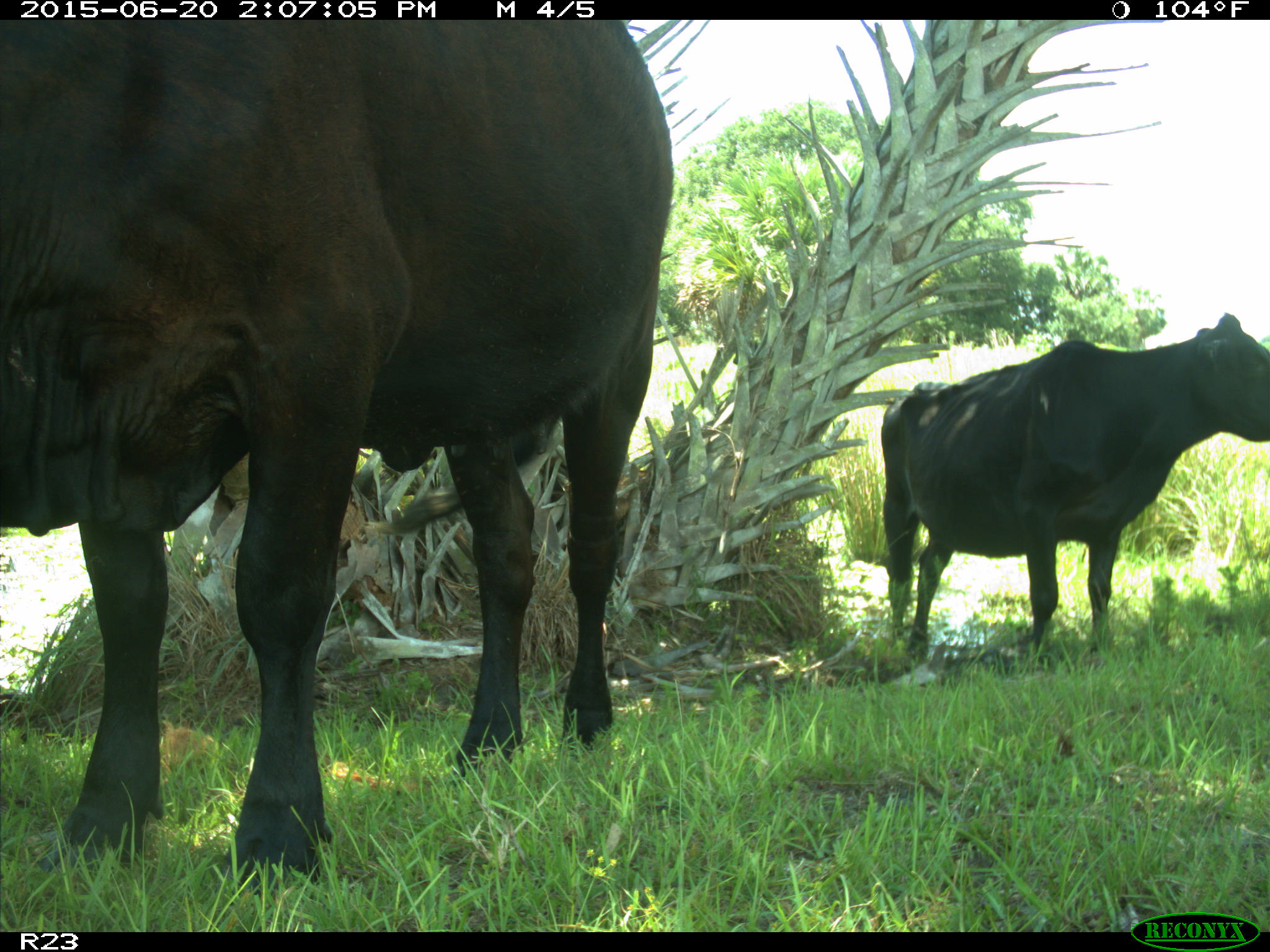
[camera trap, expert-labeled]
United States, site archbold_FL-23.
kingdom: Animalia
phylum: Chordata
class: Mammalia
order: Artiodactyla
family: Bovidae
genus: Bos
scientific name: Bos taurus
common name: domestic cow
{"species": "Bos taurus (domestic cow)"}